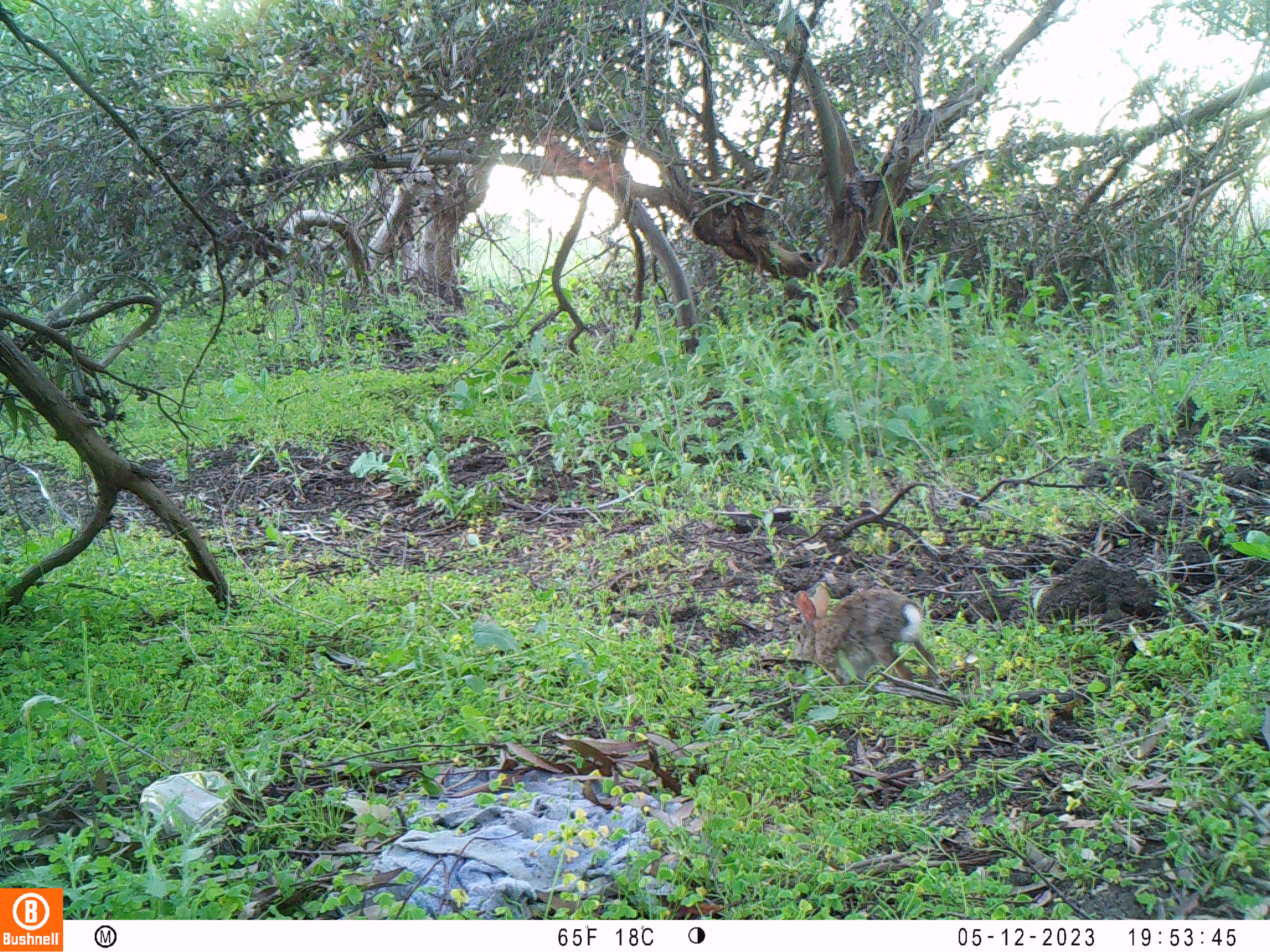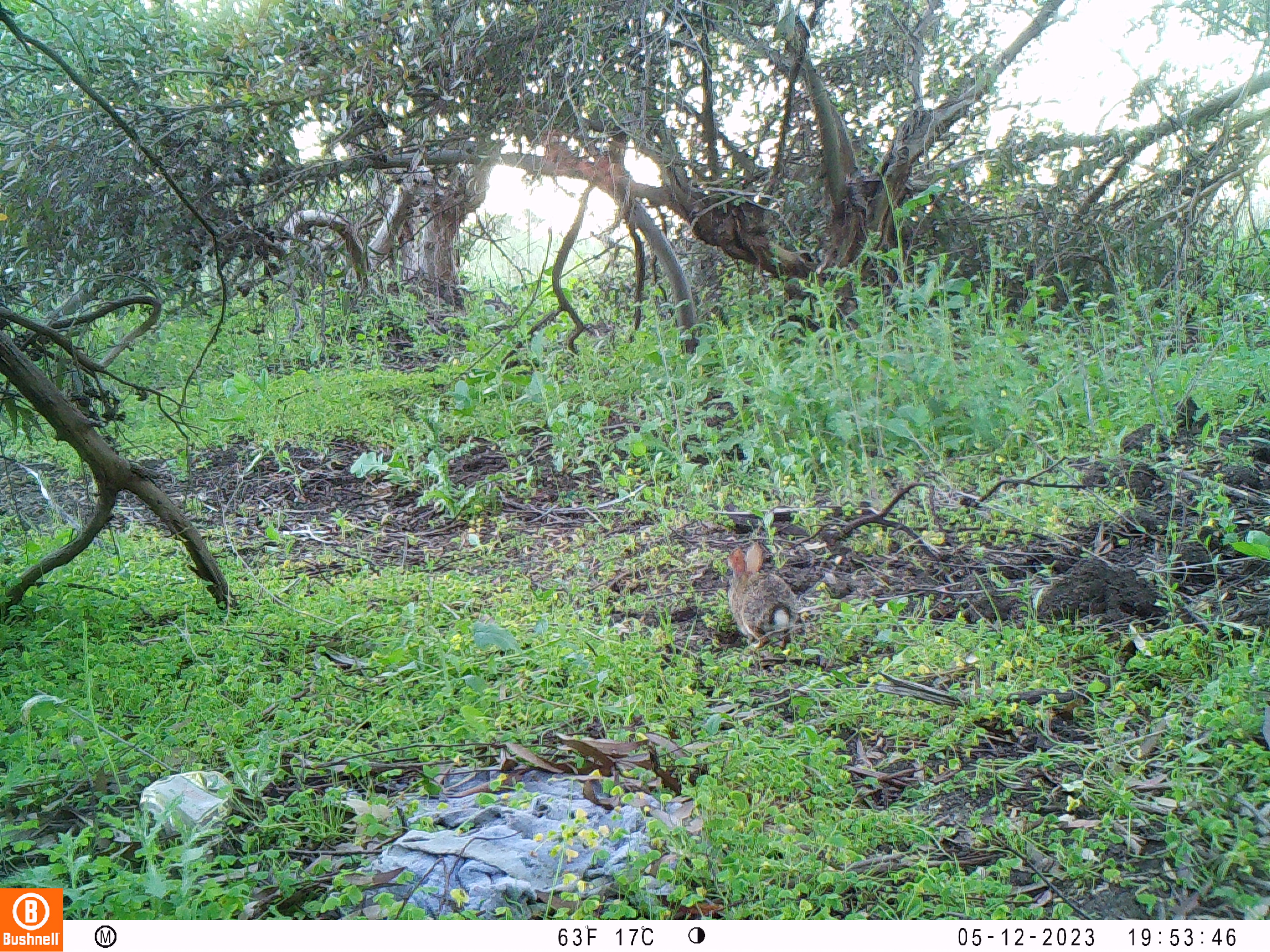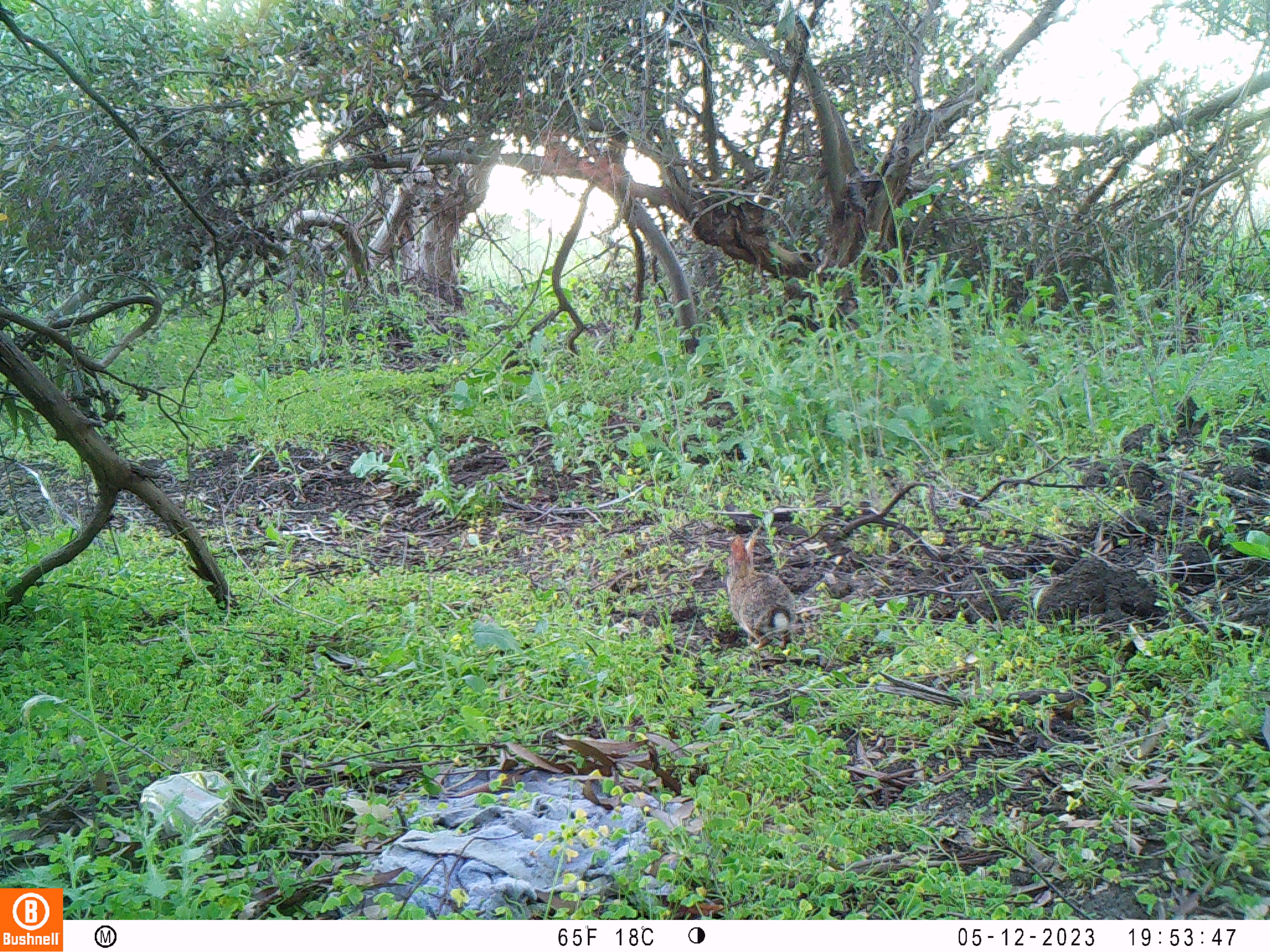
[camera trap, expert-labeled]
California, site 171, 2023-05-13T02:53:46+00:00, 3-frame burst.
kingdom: Animalia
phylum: Chordata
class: Mammalia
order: Lagomorpha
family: Leporidae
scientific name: Leporidae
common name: rabbit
Rabbit (Leporidae).